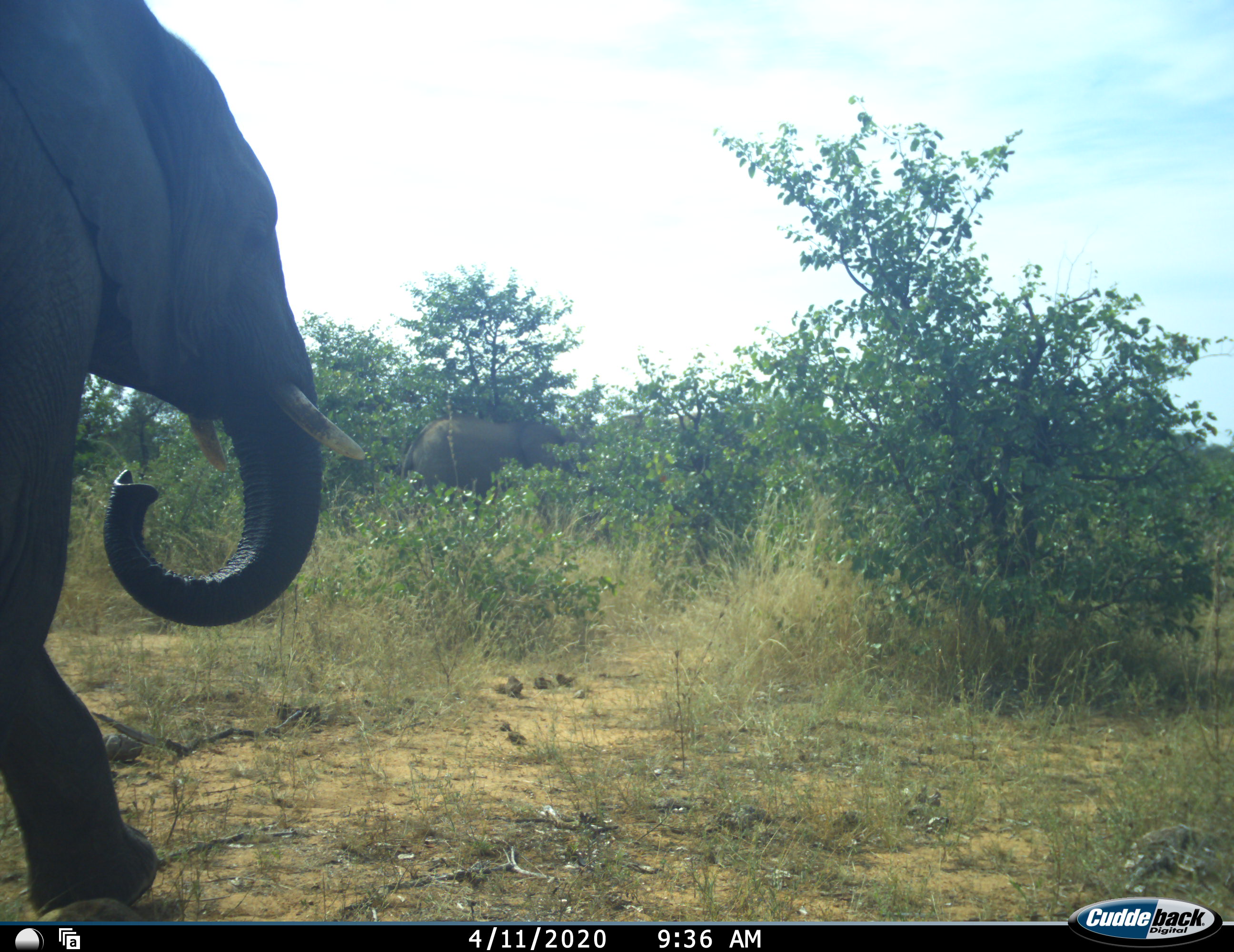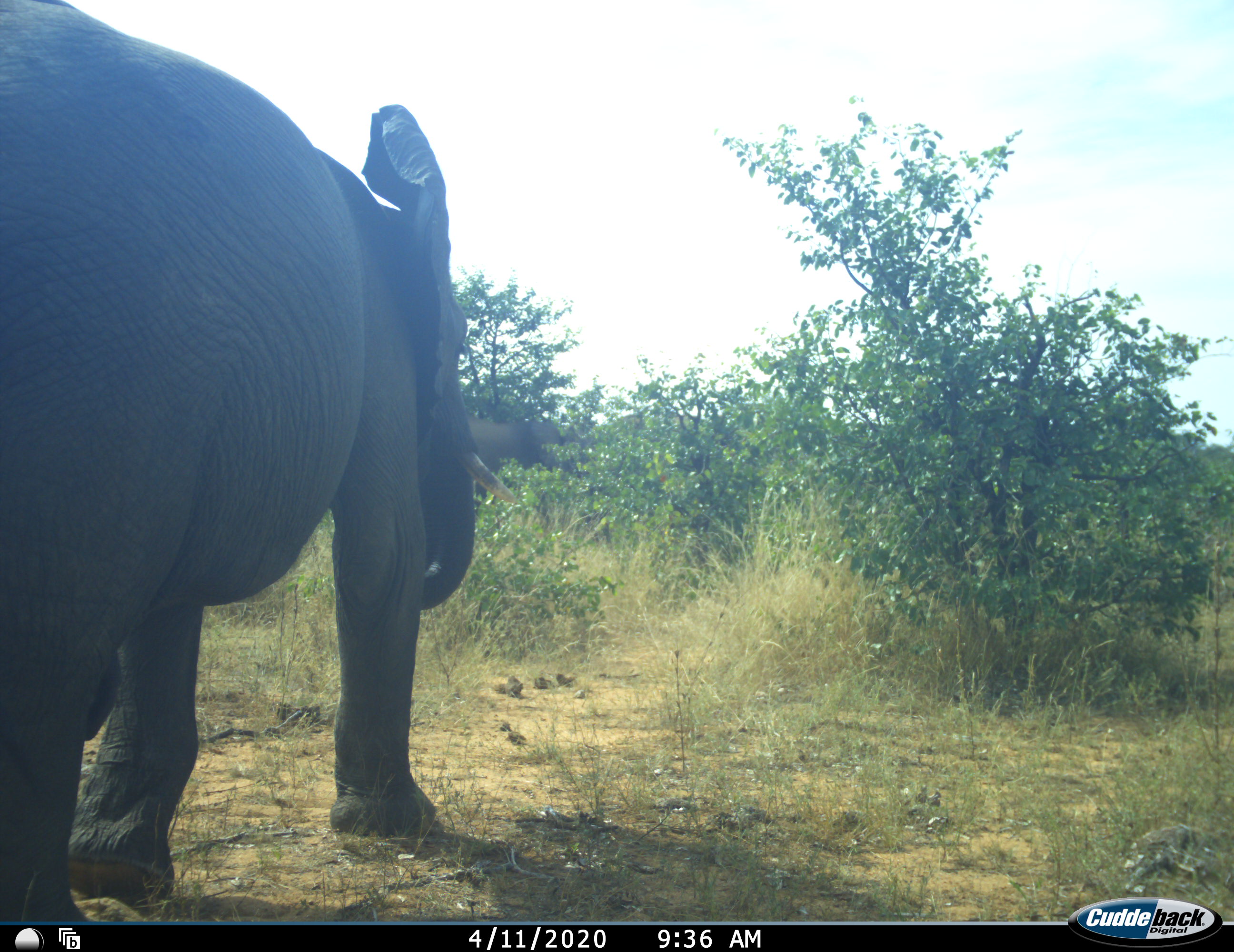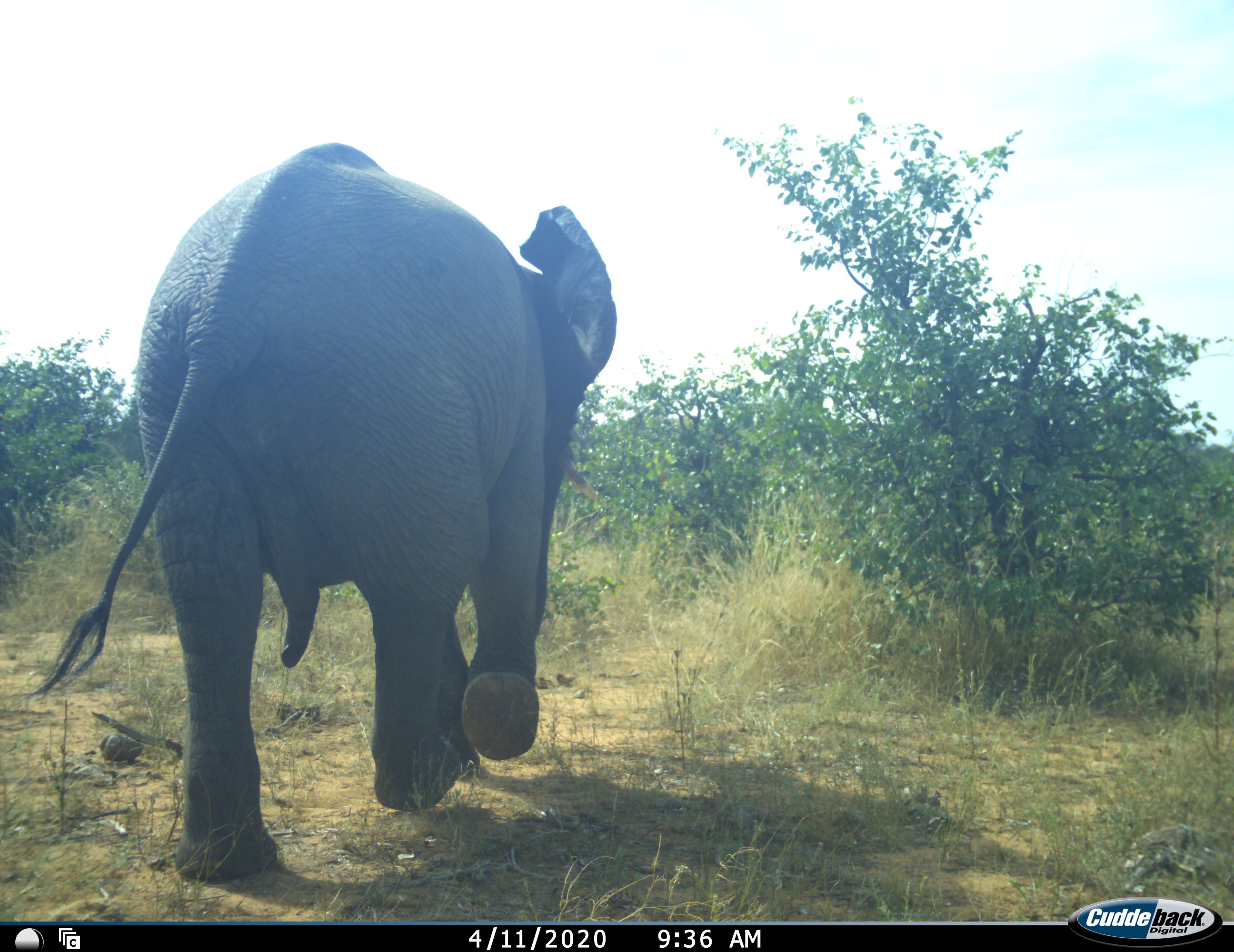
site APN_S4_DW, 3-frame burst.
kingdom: Animalia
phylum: Chordata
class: Mammalia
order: Proboscidea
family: Elephantidae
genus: Loxodonta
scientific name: Loxodonta africana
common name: african bush elephant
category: elephant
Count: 2.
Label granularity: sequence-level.